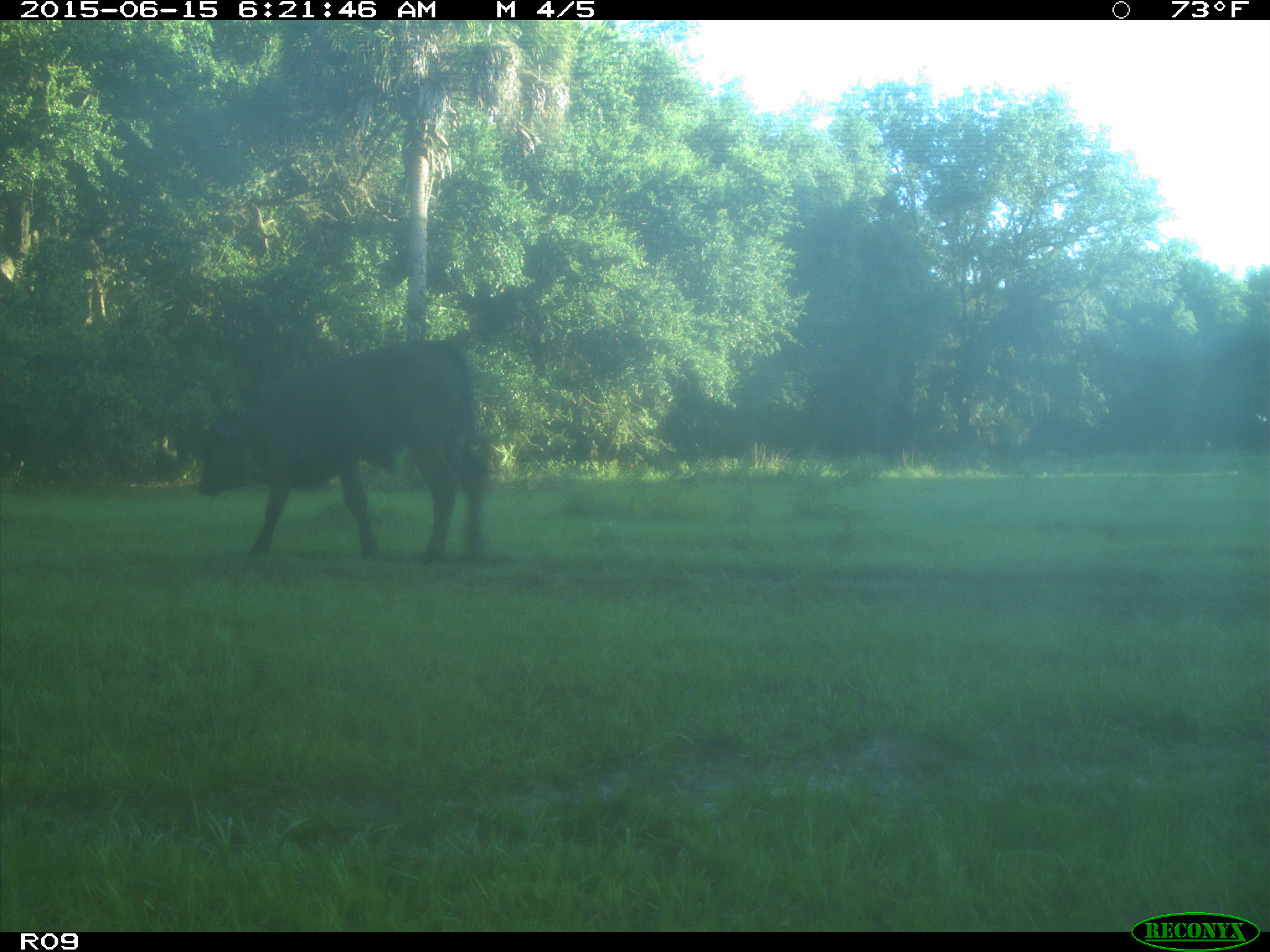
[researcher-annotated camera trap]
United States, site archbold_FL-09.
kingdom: Animalia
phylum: Chordata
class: Mammalia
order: Artiodactyla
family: Bovidae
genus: Bos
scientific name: Bos taurus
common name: domestic cow